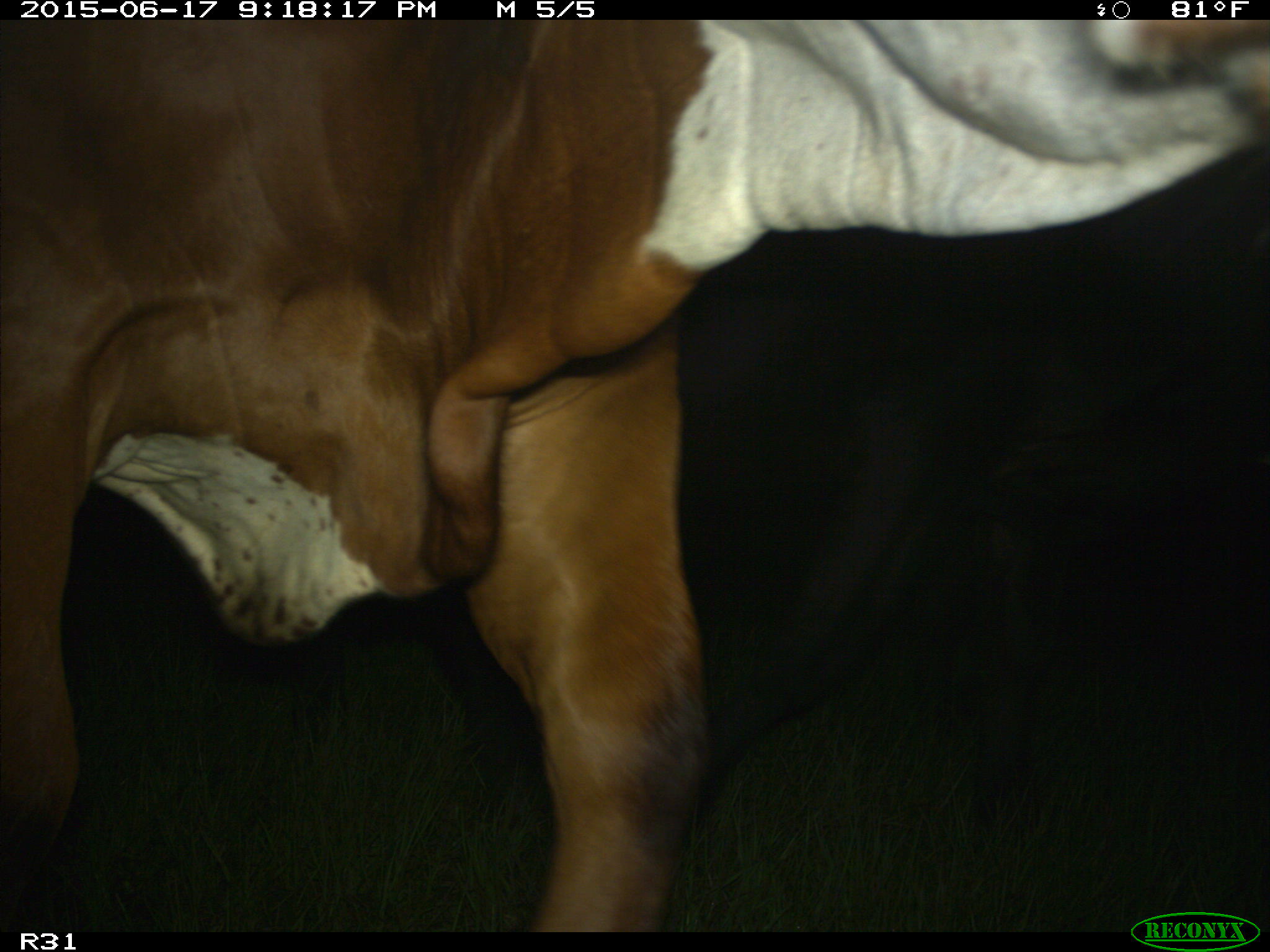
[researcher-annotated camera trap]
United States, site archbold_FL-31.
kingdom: Animalia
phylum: Chordata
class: Mammalia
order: Artiodactyla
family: Bovidae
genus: Bos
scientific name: Bos taurus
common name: domestic cow